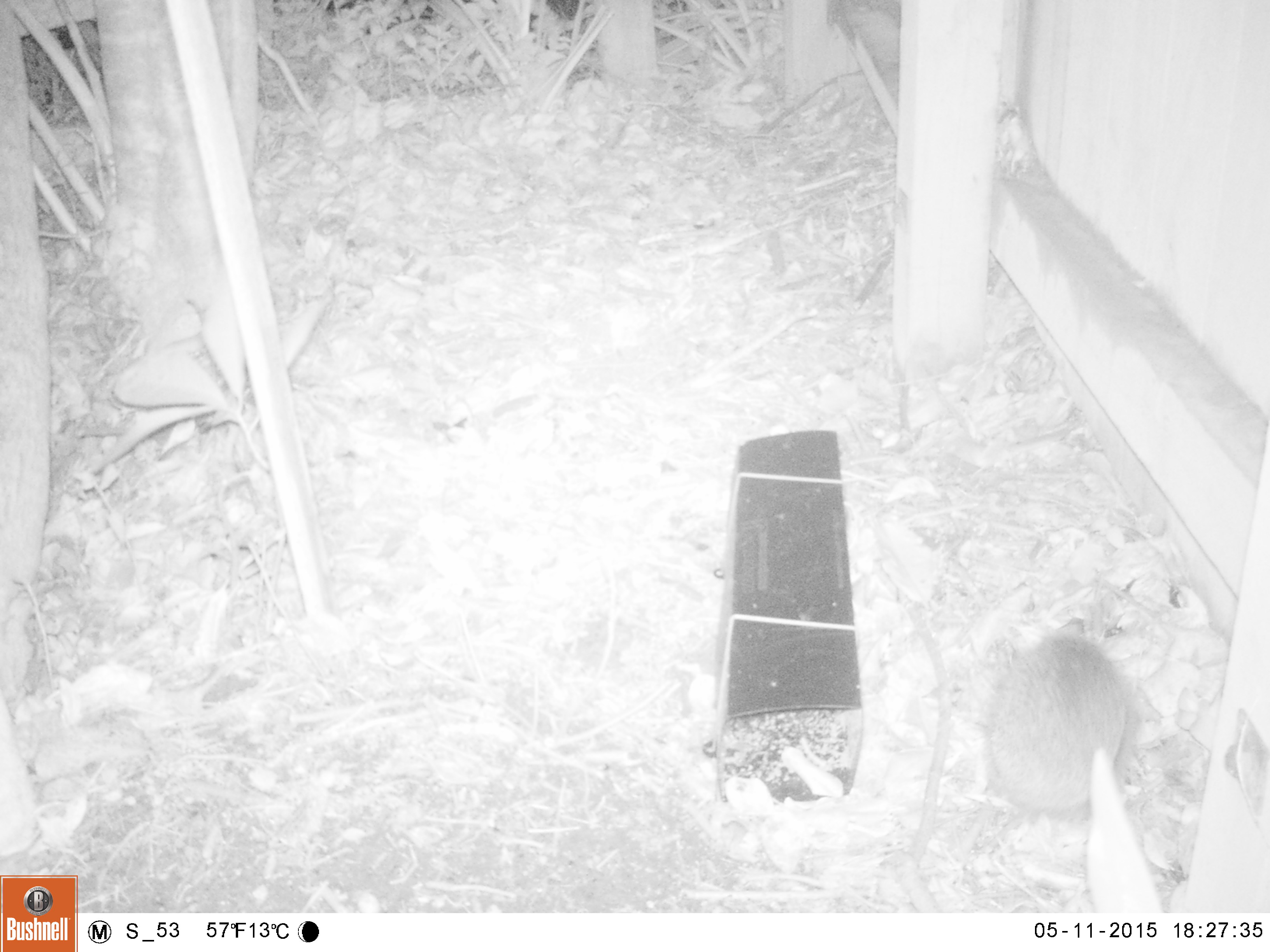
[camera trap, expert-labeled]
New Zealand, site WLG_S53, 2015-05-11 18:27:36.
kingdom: Animalia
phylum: Chordata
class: Mammalia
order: Eulipotyphla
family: Erinaceidae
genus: Erinaceus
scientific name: Erinaceus europaeus europaeus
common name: european hedgehog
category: hedgehog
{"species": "hedgehog (european hedgehog) (Erinaceus europaeus europaeus)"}